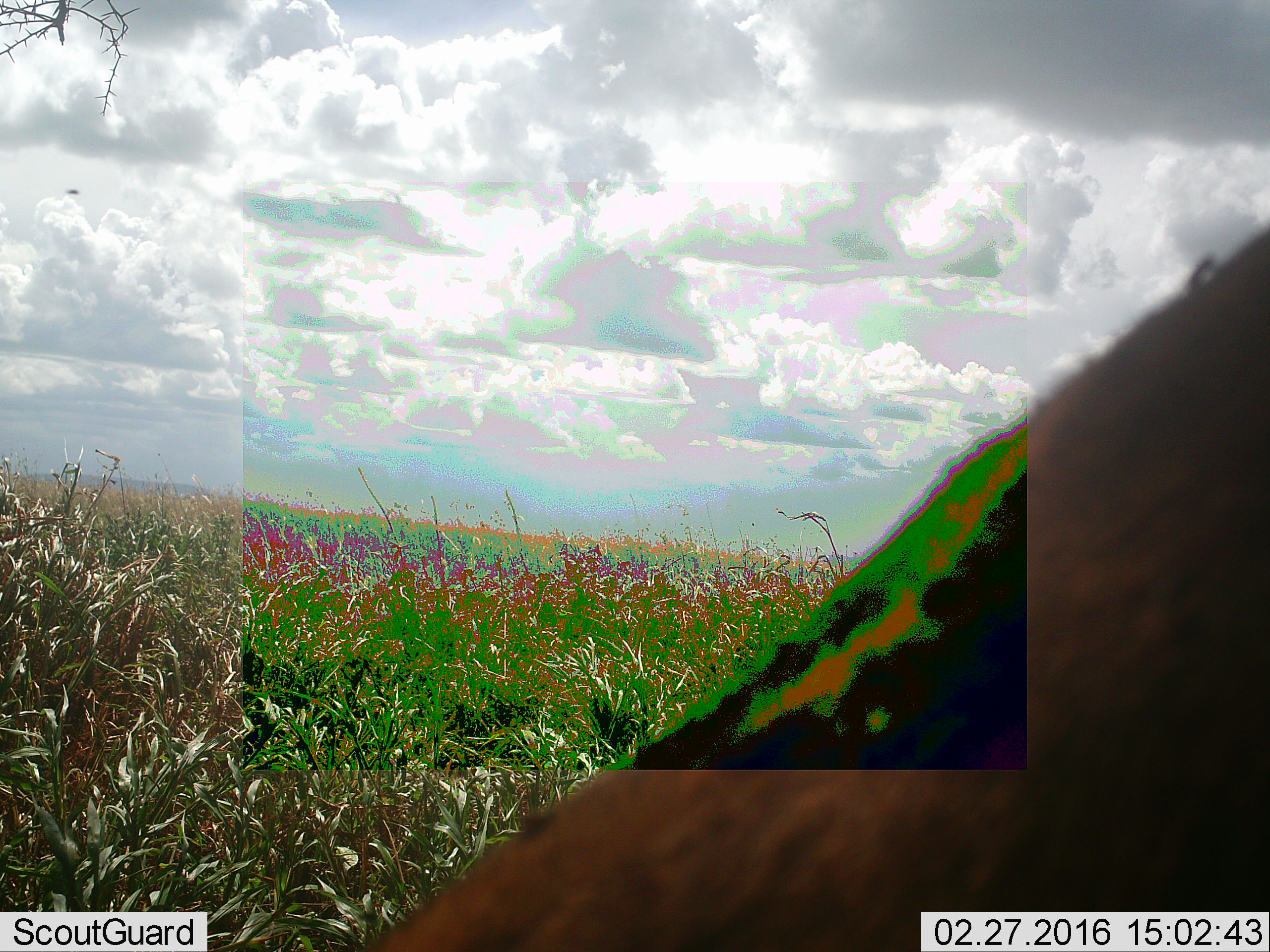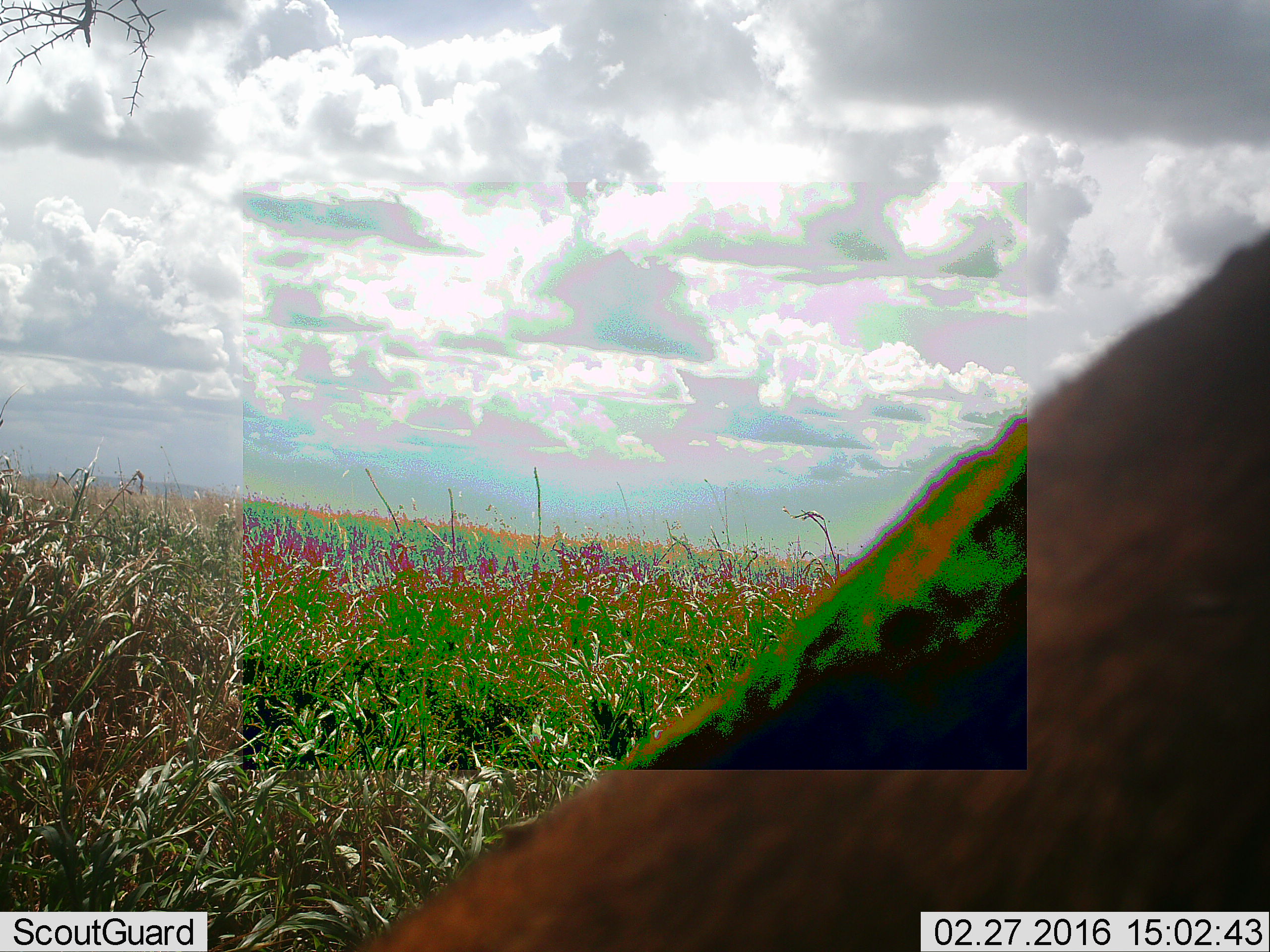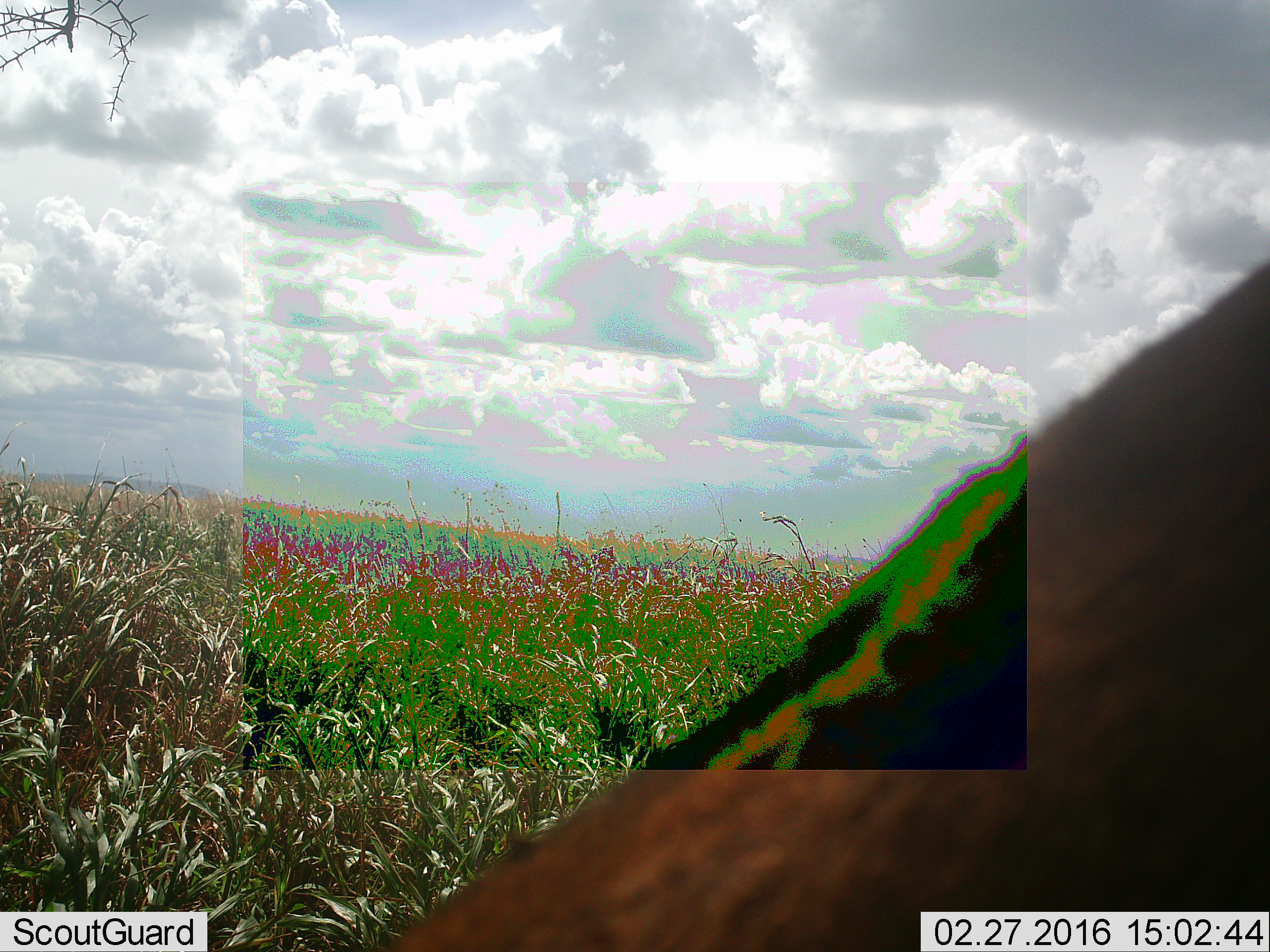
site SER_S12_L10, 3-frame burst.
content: unidentified animal